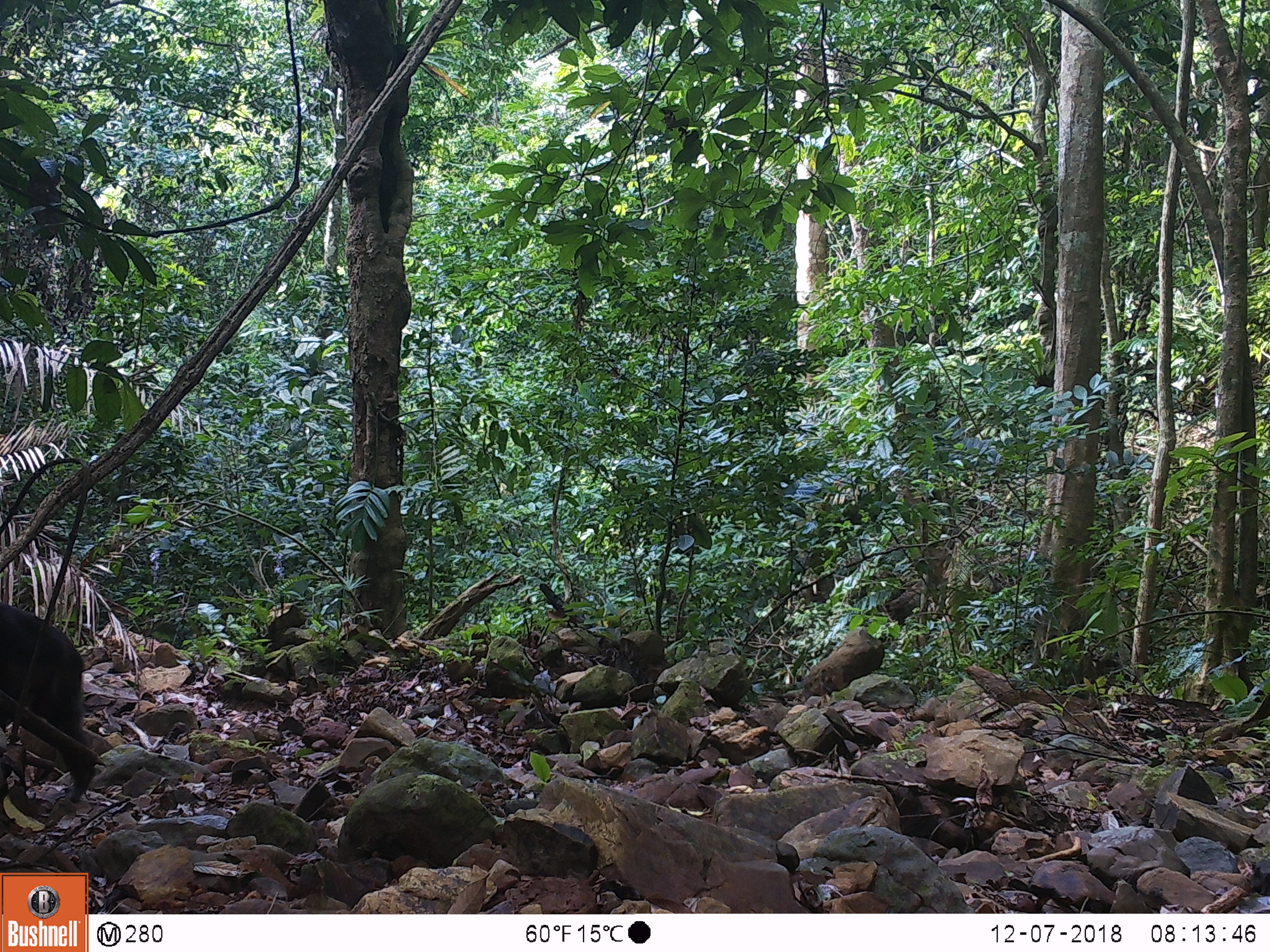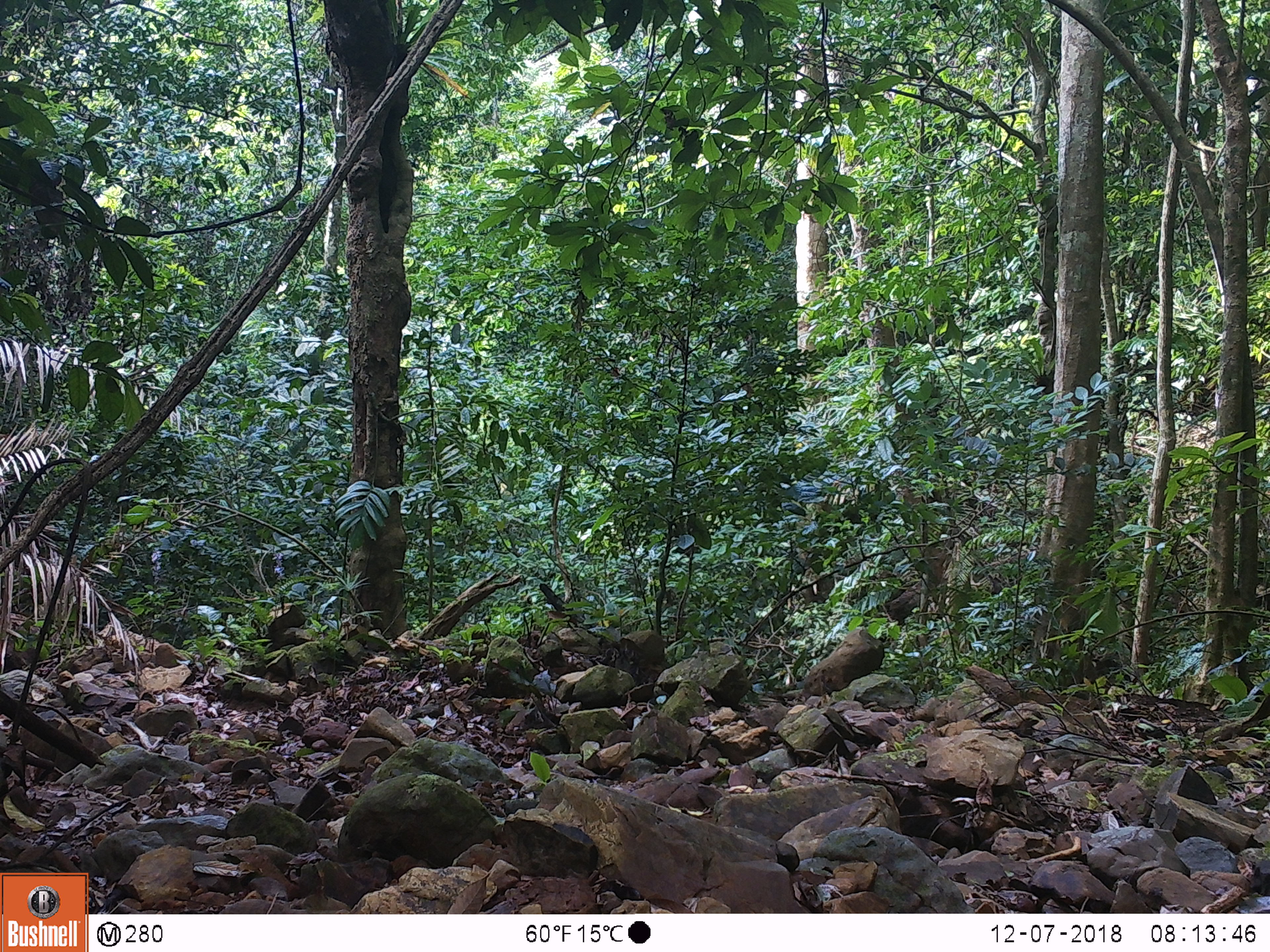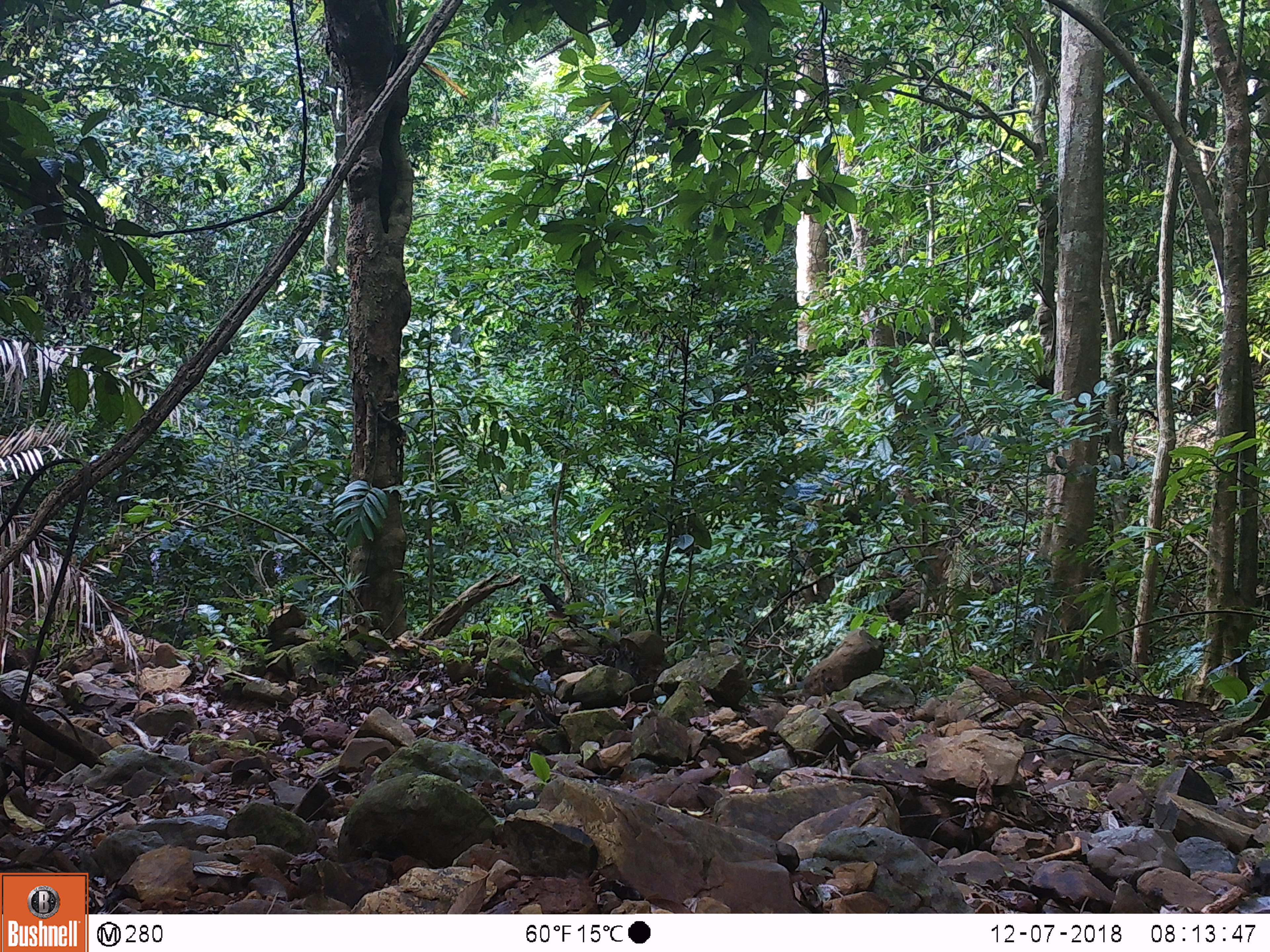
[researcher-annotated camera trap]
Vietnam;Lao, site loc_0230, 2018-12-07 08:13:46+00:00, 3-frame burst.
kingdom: Animalia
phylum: Chordata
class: Mammalia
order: Primates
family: Cercopithecidae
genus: Macaca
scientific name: Macaca arctoides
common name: stump-tailed macaque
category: stump tailed macaque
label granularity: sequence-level